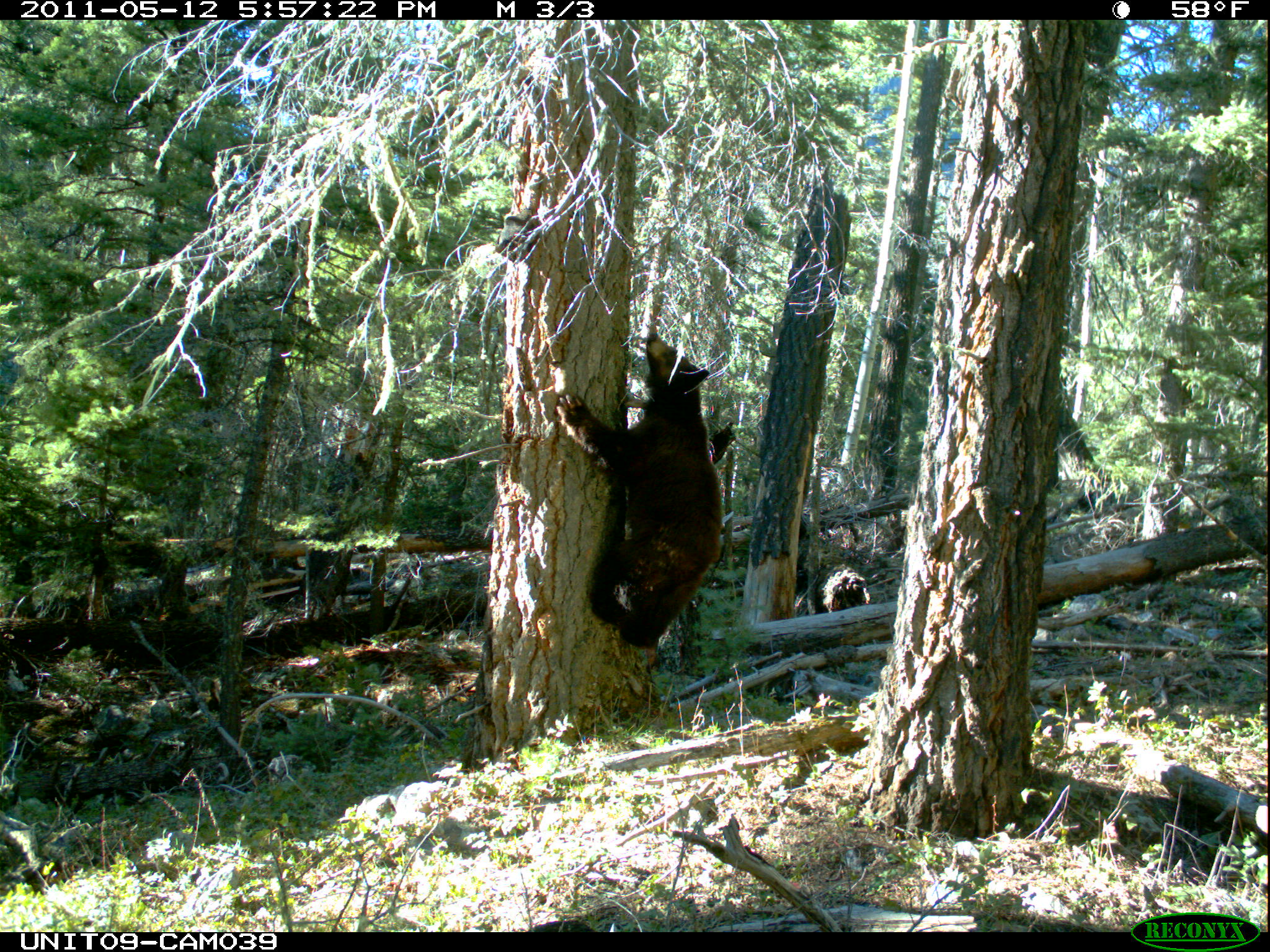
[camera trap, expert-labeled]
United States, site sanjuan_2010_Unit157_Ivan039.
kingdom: Animalia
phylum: Chordata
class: Mammalia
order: Carnivora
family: Ursidae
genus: Ursus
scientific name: Ursus americanus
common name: american black bear